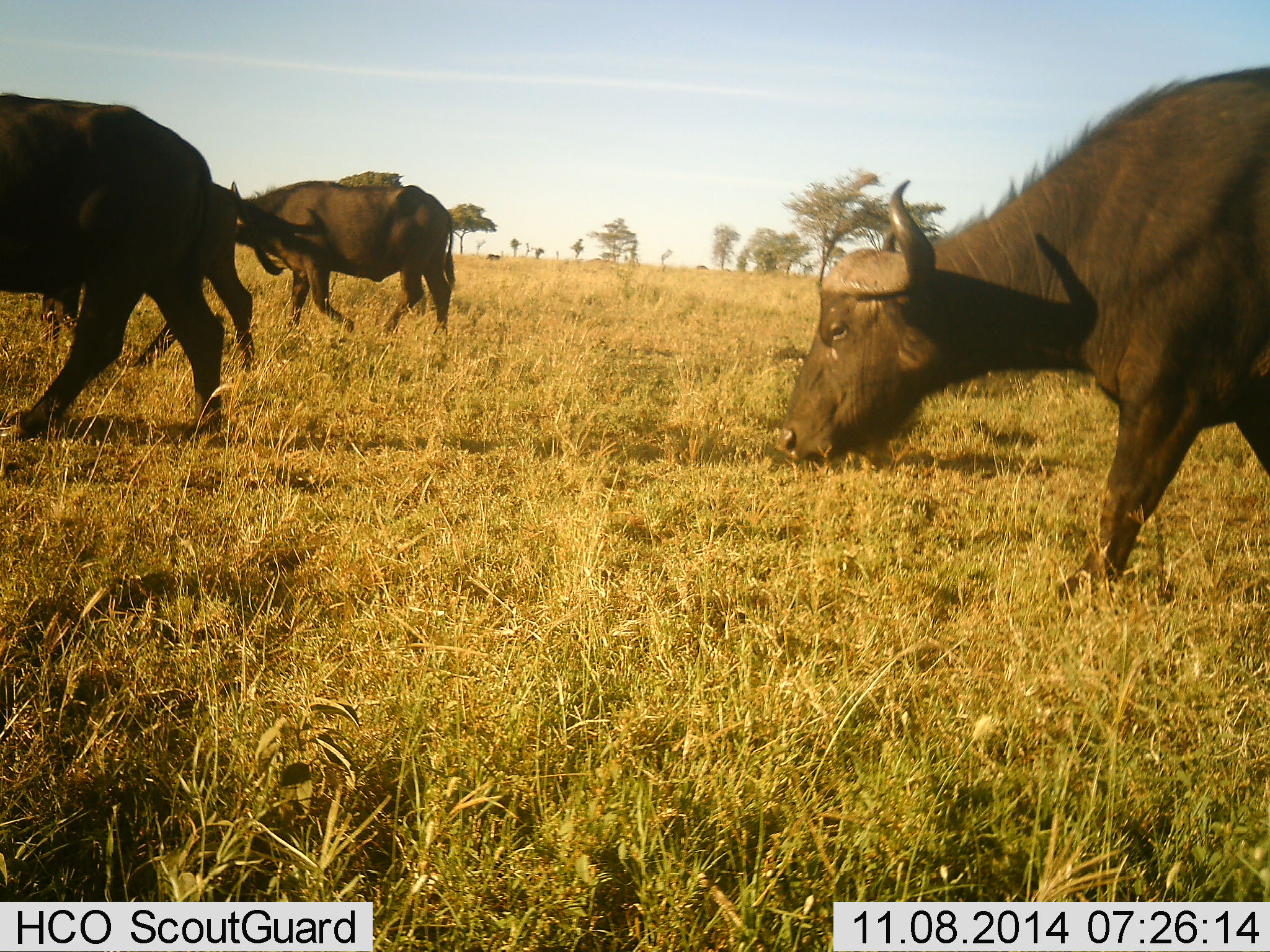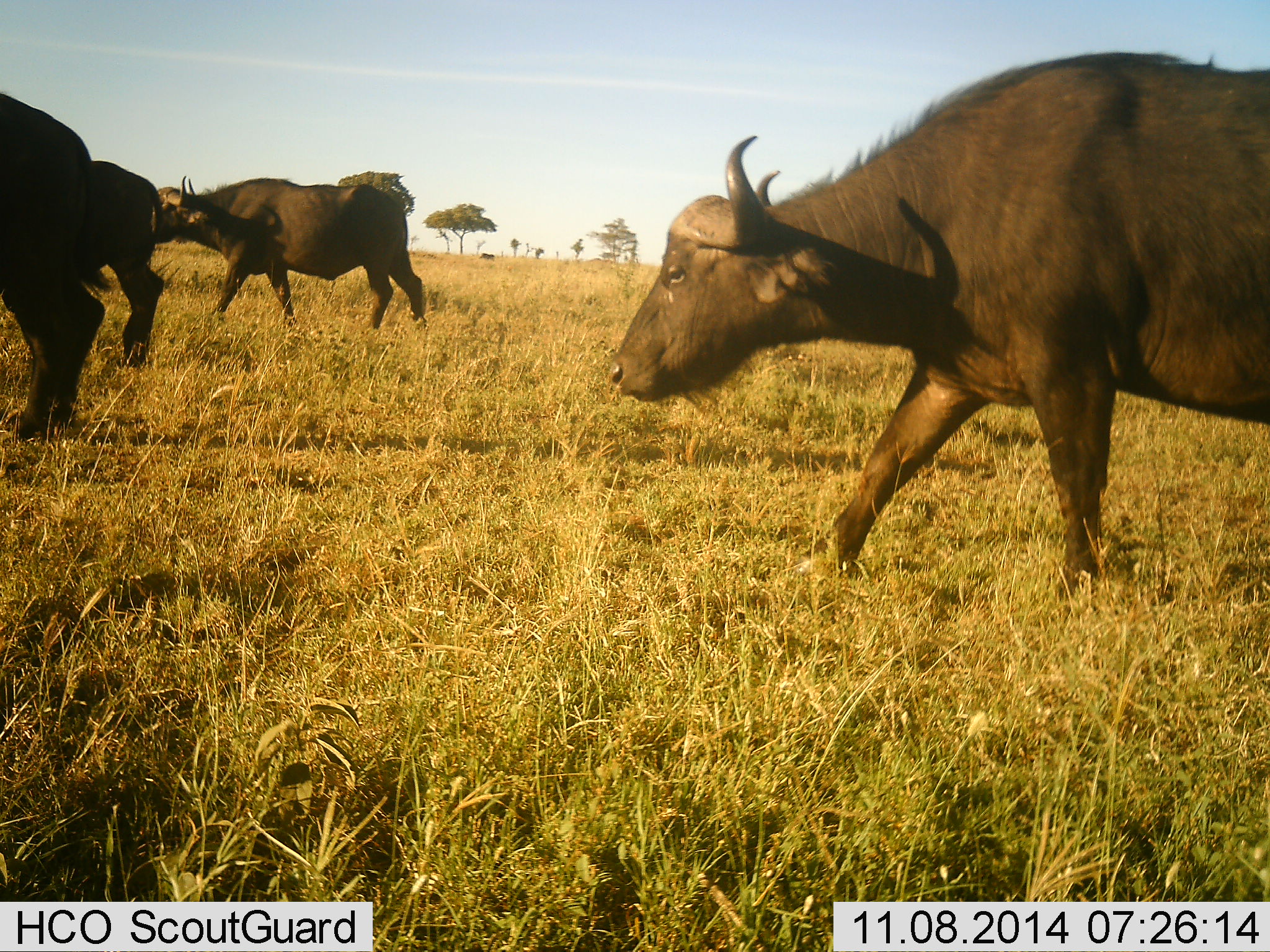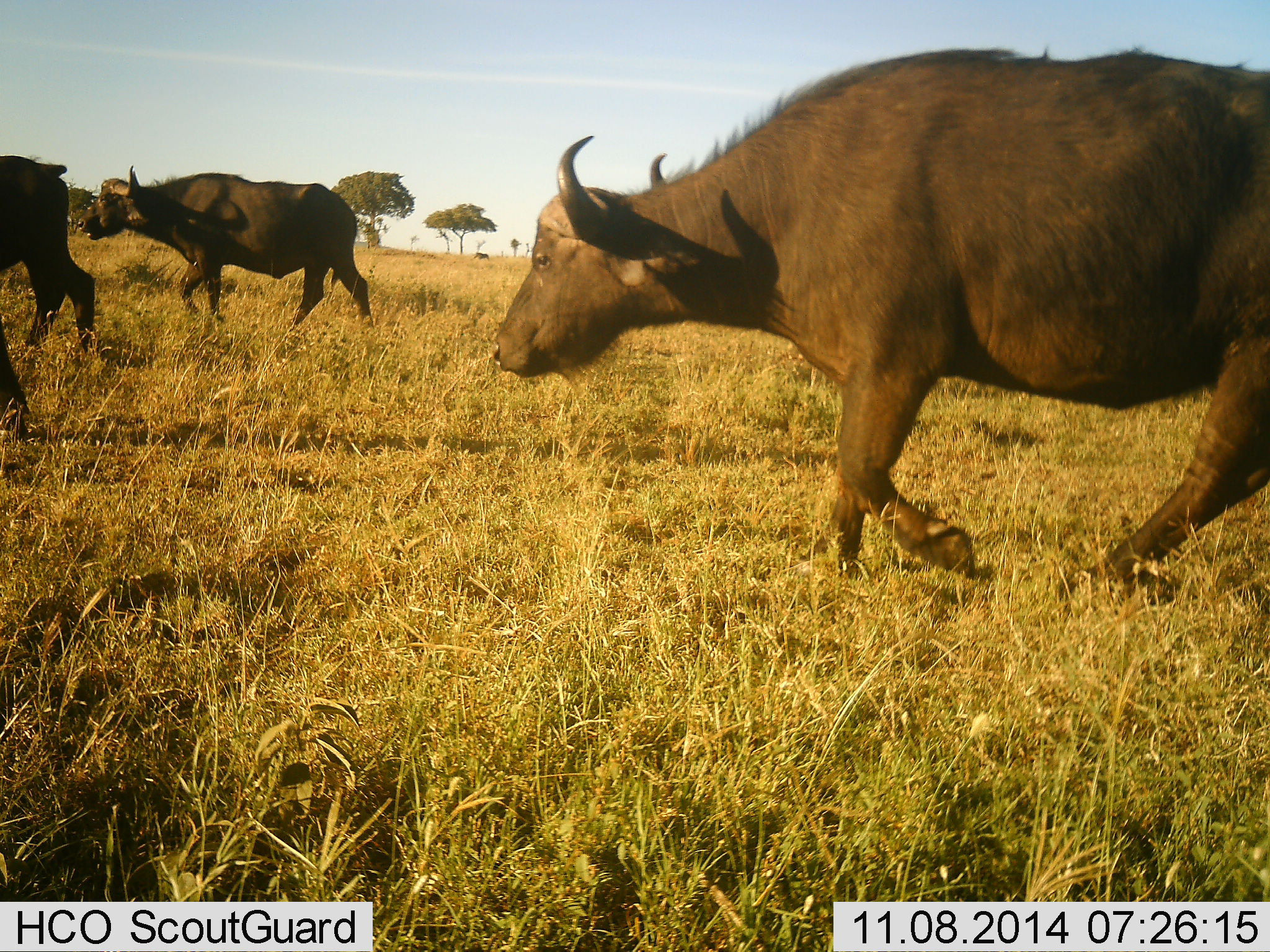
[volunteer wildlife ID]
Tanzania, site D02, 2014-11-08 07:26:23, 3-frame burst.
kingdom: Animalia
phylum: Chordata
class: Mammalia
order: Artiodactyla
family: Bovidae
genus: Syncerus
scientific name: Syncerus caffer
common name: cape buffalo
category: buffalo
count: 4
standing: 0%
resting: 0%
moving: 100%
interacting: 0%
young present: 0%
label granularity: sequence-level